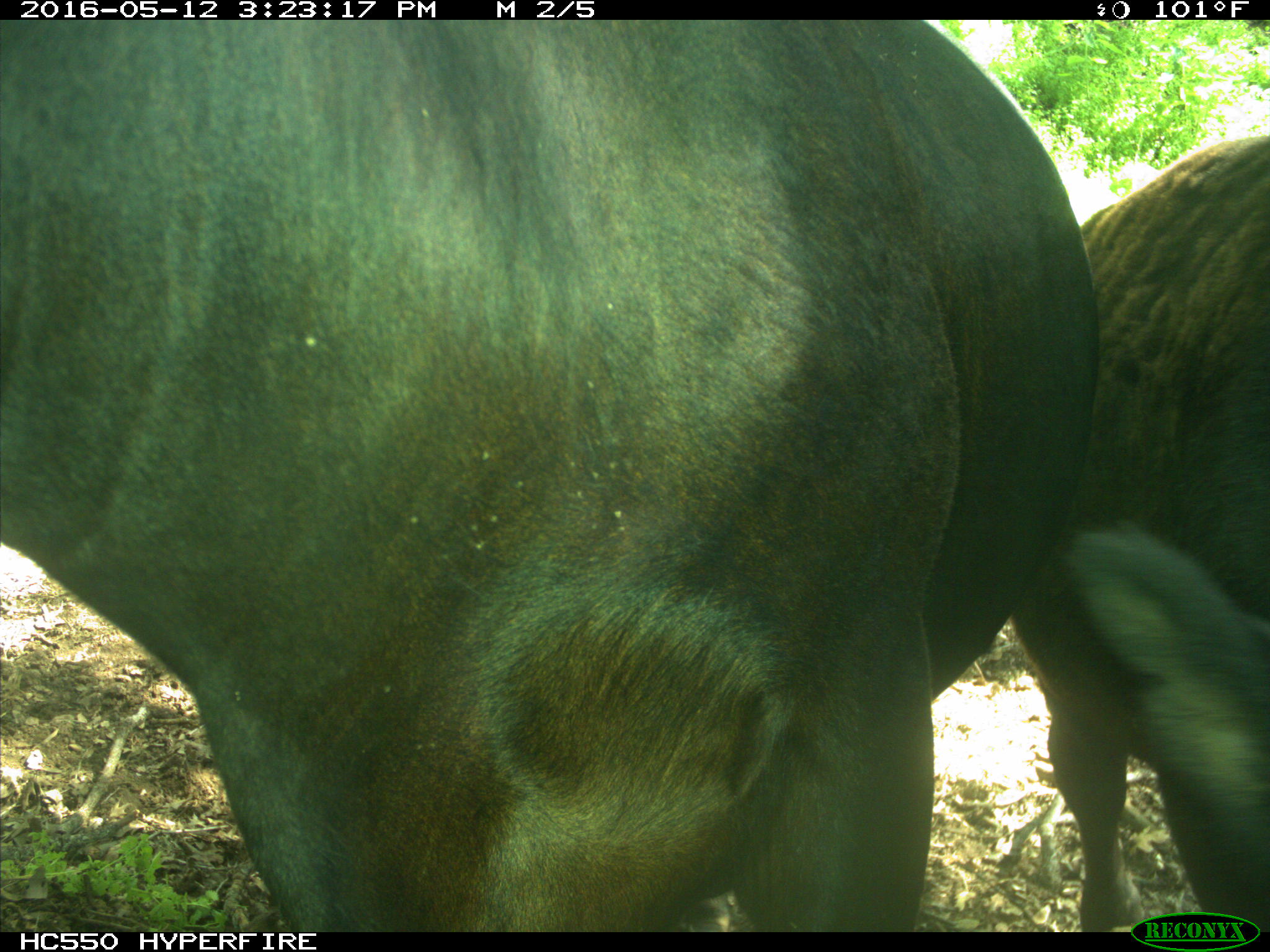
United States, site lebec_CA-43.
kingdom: Animalia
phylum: Chordata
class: Mammalia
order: Artiodactyla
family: Bovidae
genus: Bos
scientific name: Bos taurus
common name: domestic cow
Bos taurus (domestic cow).